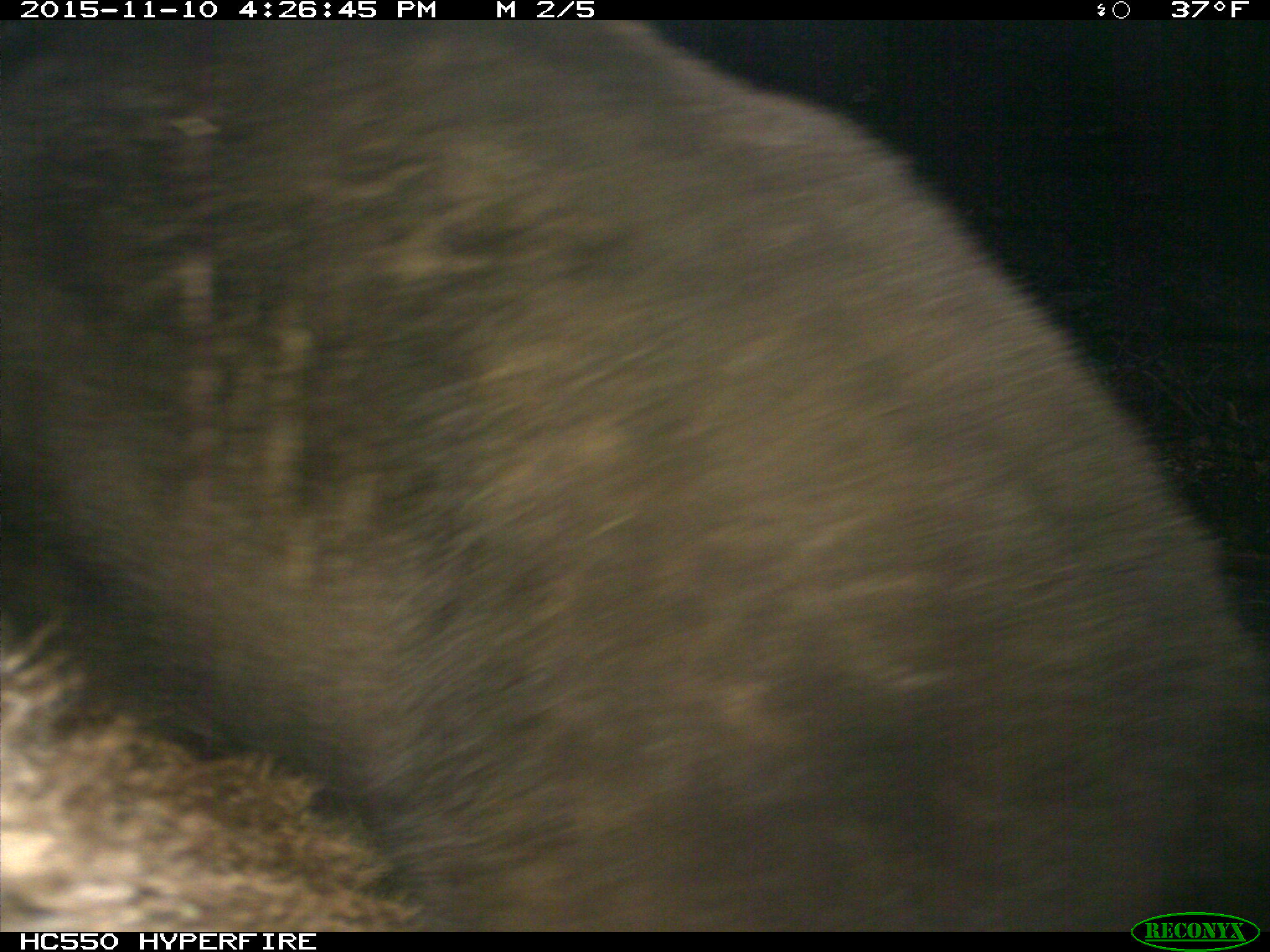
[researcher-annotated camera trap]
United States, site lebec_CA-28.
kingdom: Animalia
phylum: Chordata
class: Mammalia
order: Carnivora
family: Ursidae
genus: Ursus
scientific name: Ursus americanus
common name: american black bear